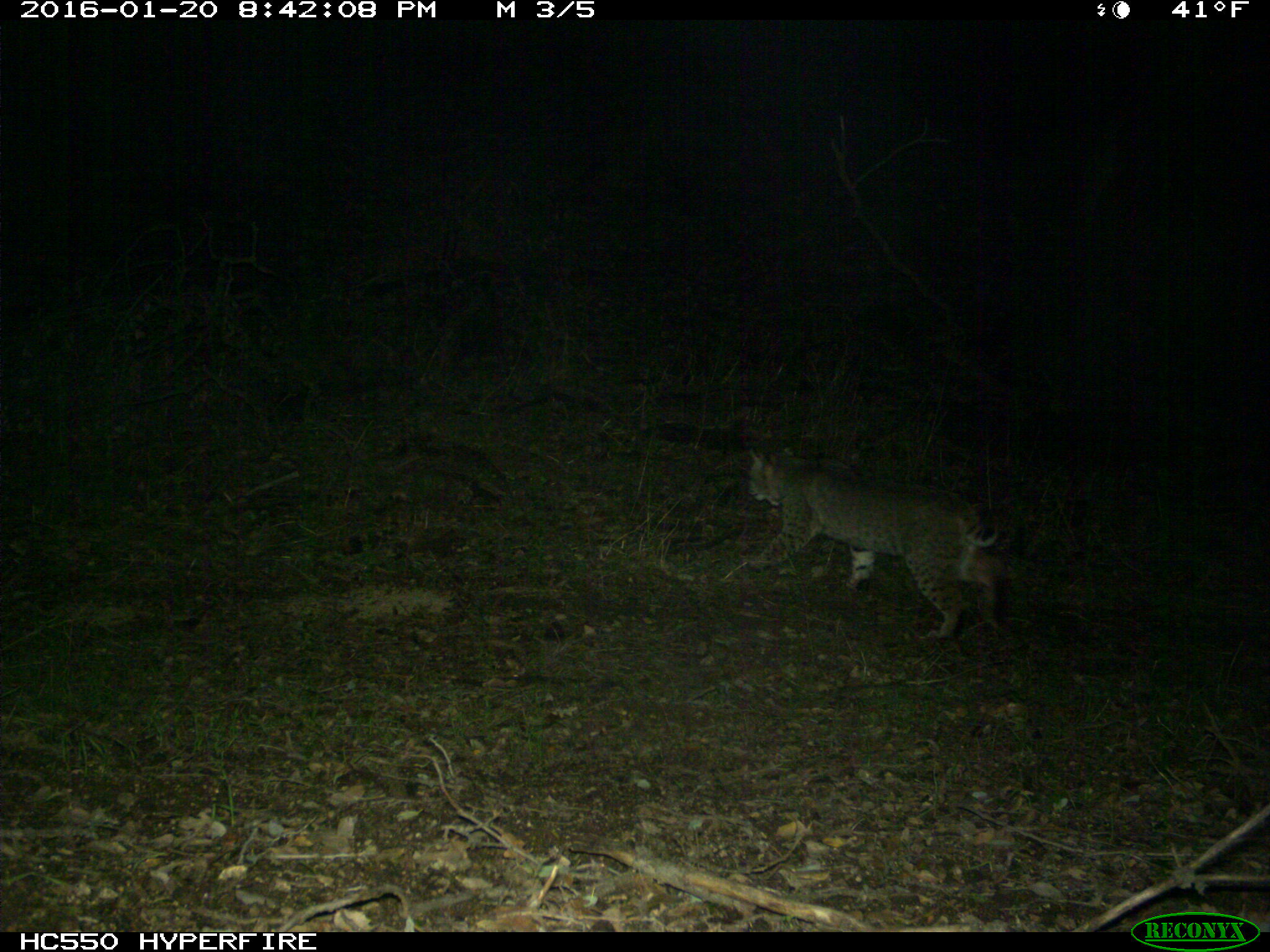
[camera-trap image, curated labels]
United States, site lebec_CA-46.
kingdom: Animalia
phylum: Chordata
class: Mammalia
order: Carnivora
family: Felidae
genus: Lynx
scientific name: Lynx rufus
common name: bobcat